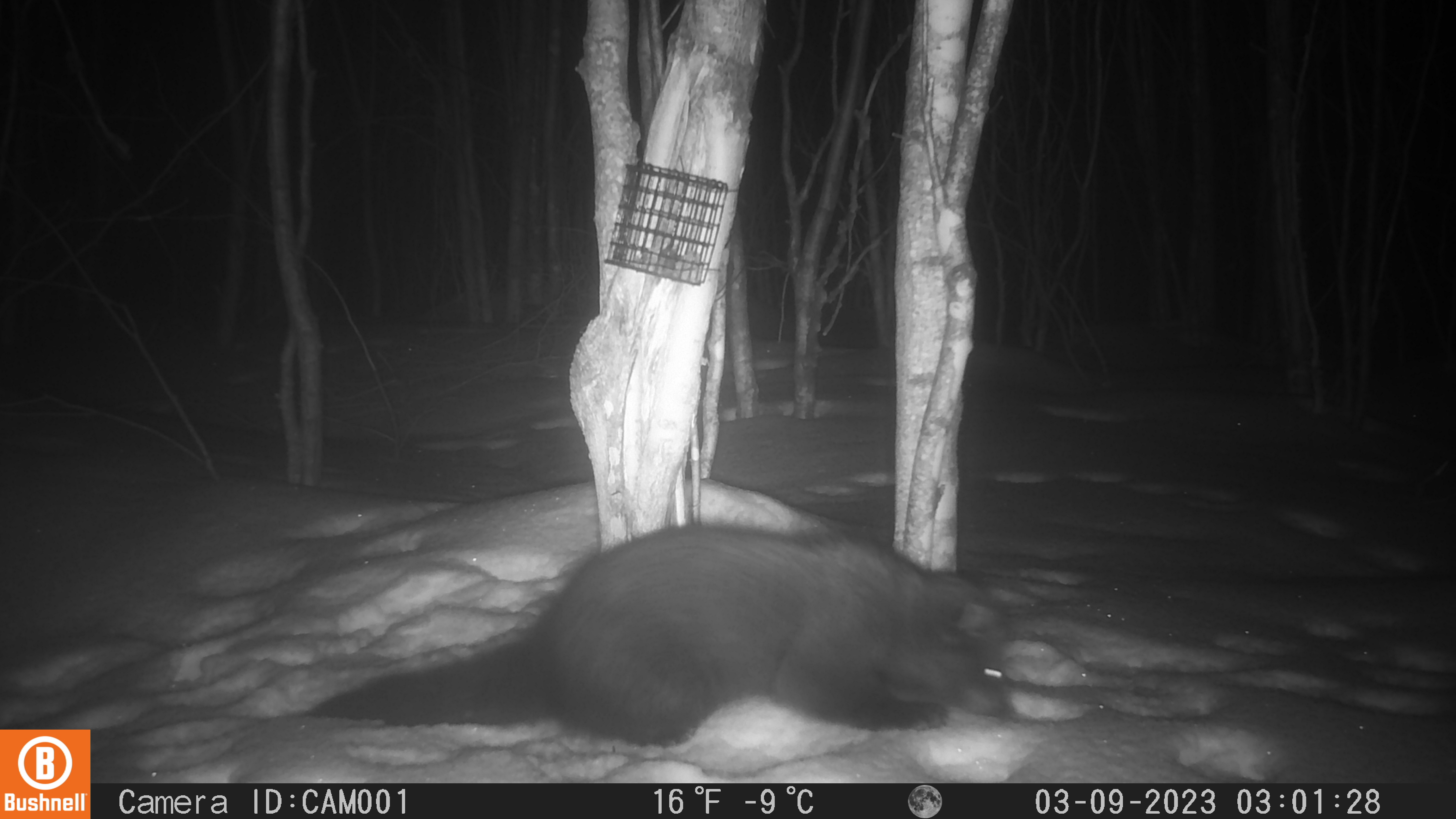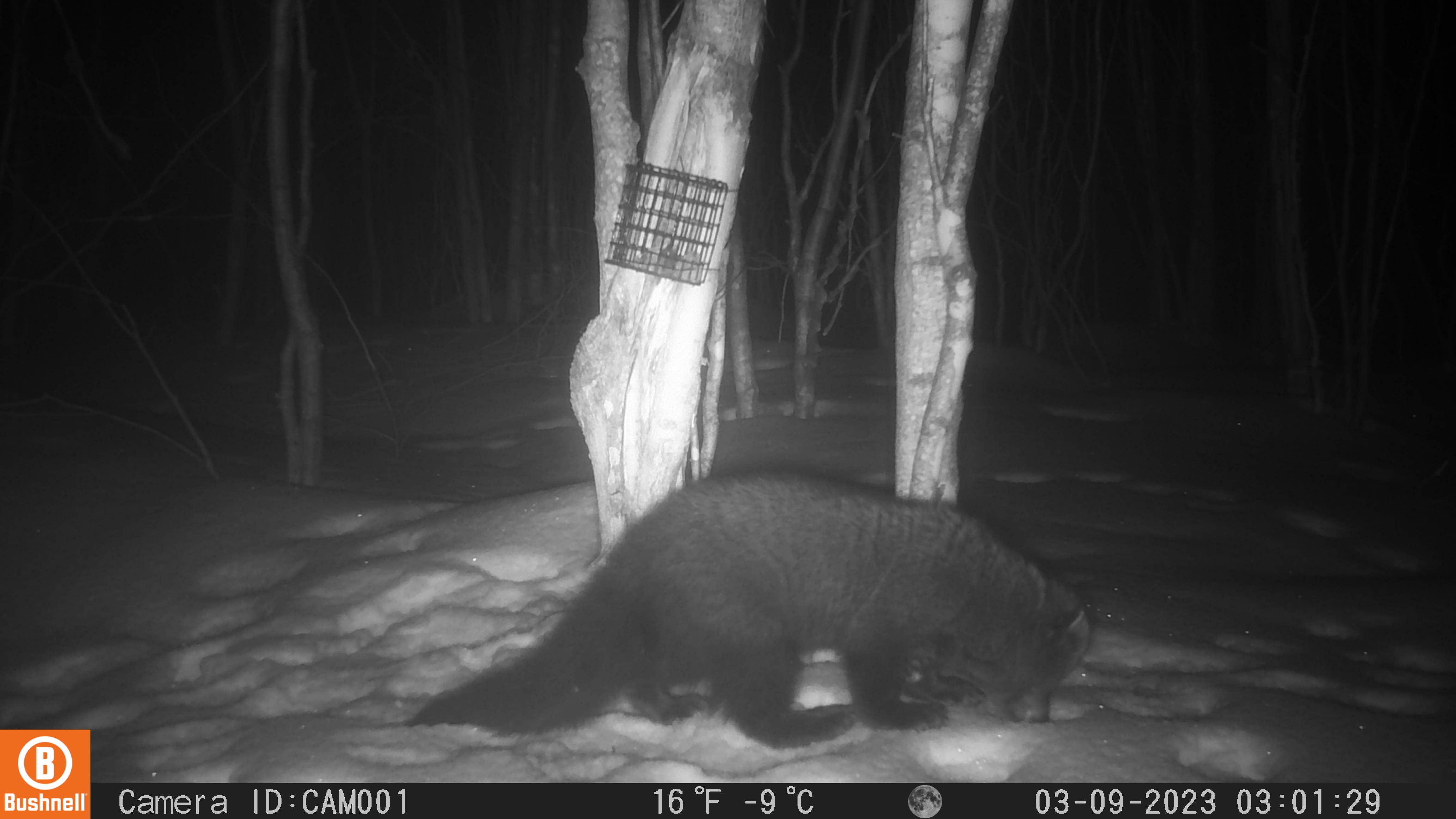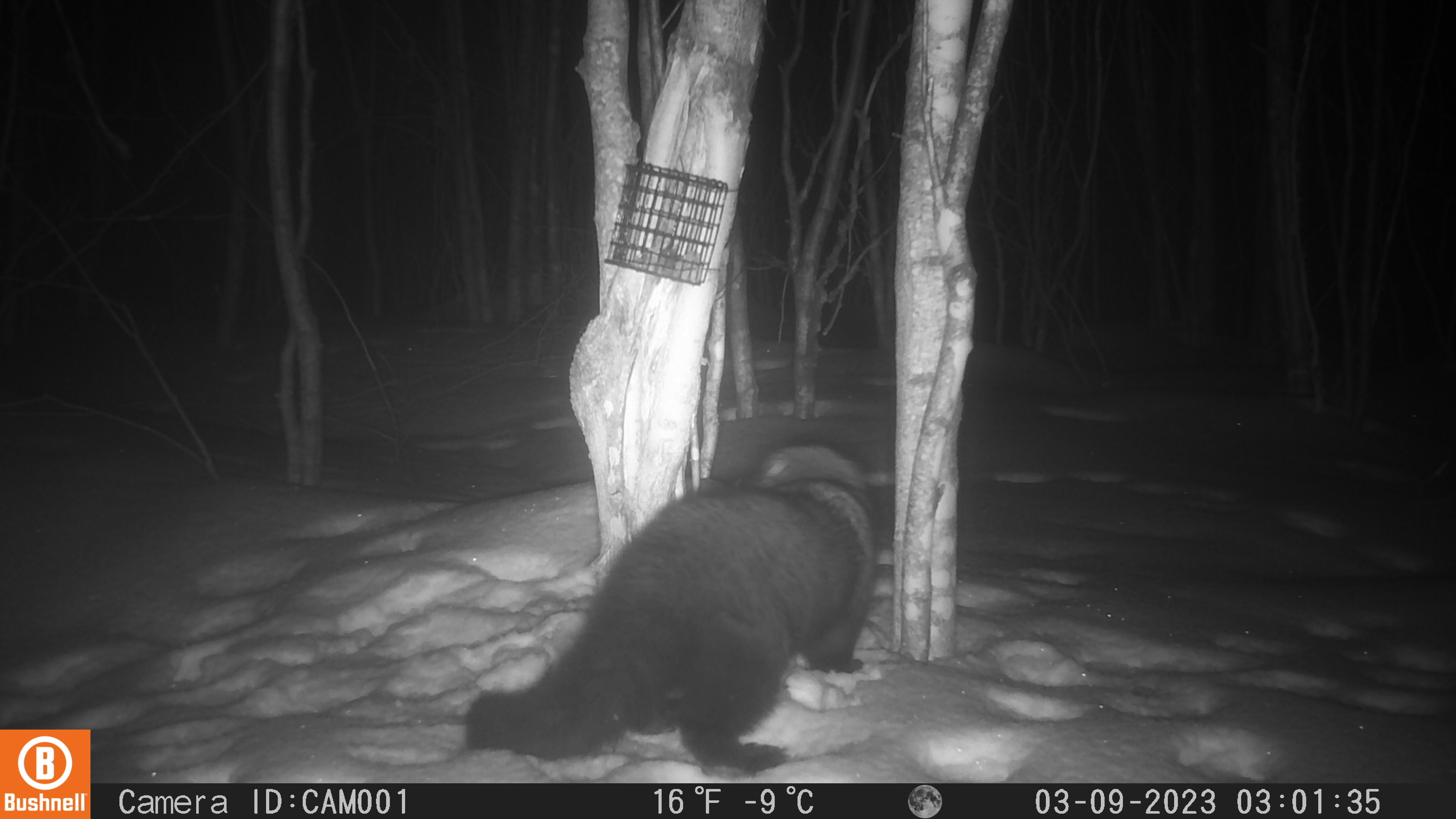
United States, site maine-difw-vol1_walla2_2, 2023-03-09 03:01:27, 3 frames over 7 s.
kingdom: Animalia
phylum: Chordata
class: Mammalia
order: Carnivora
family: Mustelidae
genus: Pekania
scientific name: Pekania pennanti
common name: fisher